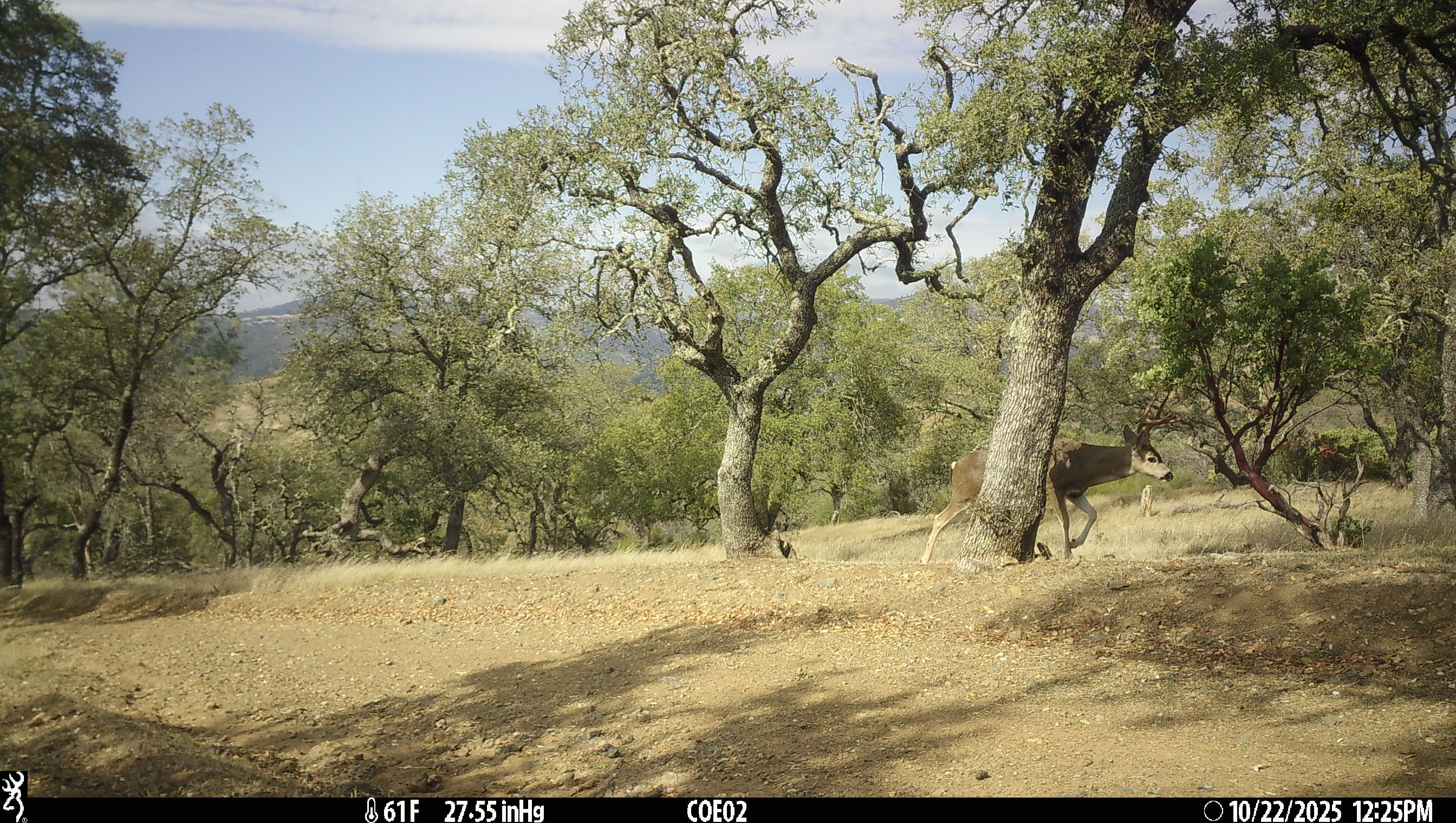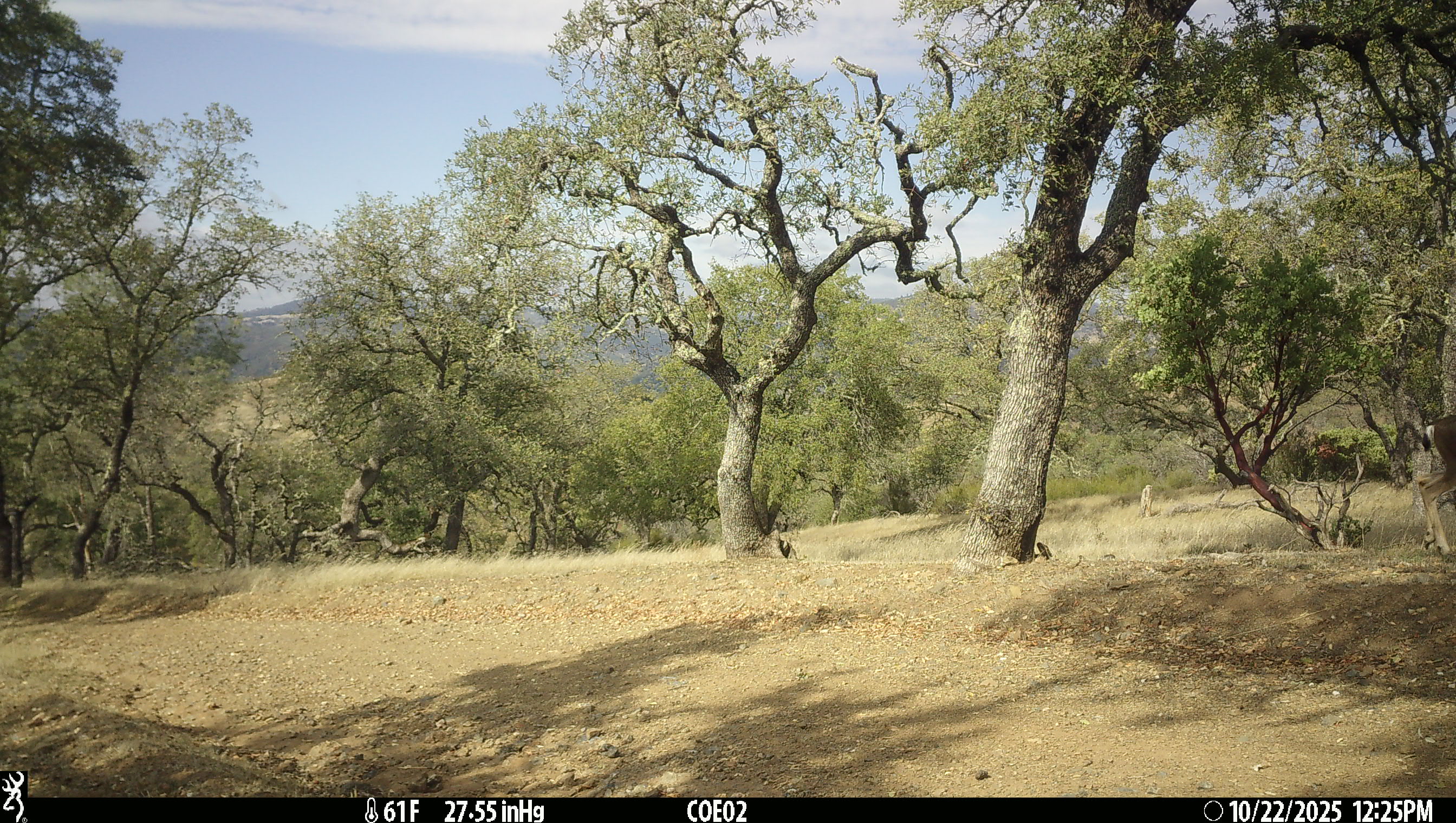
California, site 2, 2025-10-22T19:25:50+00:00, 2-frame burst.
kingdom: Animalia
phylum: Chordata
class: Mammalia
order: Artiodactyla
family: Cervidae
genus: Odocoileus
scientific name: Odocoileus hemionus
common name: mule deer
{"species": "mule deer (Odocoileus hemionus)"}